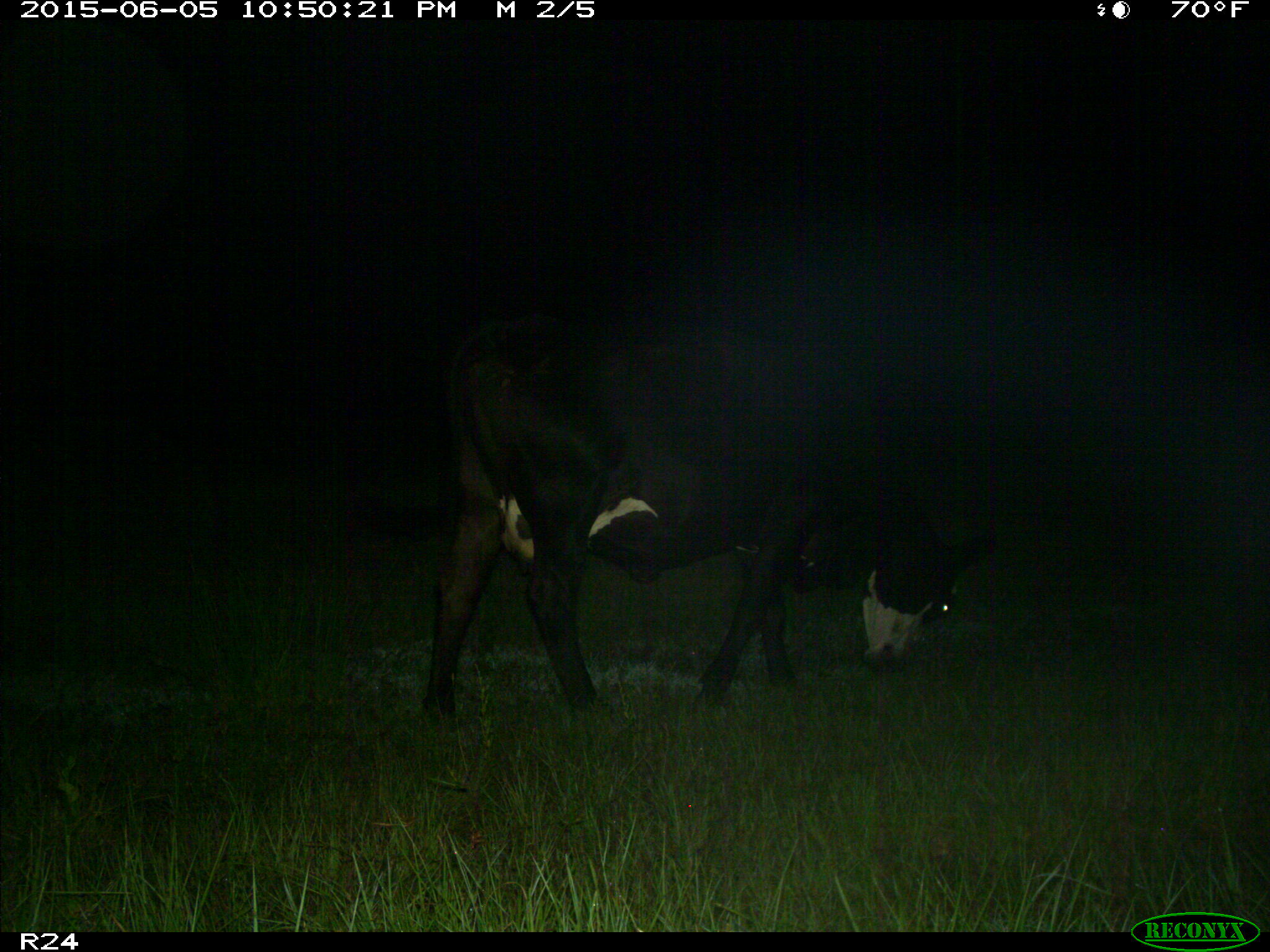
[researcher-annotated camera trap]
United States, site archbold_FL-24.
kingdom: Animalia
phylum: Chordata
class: Mammalia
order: Artiodactyla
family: Bovidae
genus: Bos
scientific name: Bos taurus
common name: domestic cow